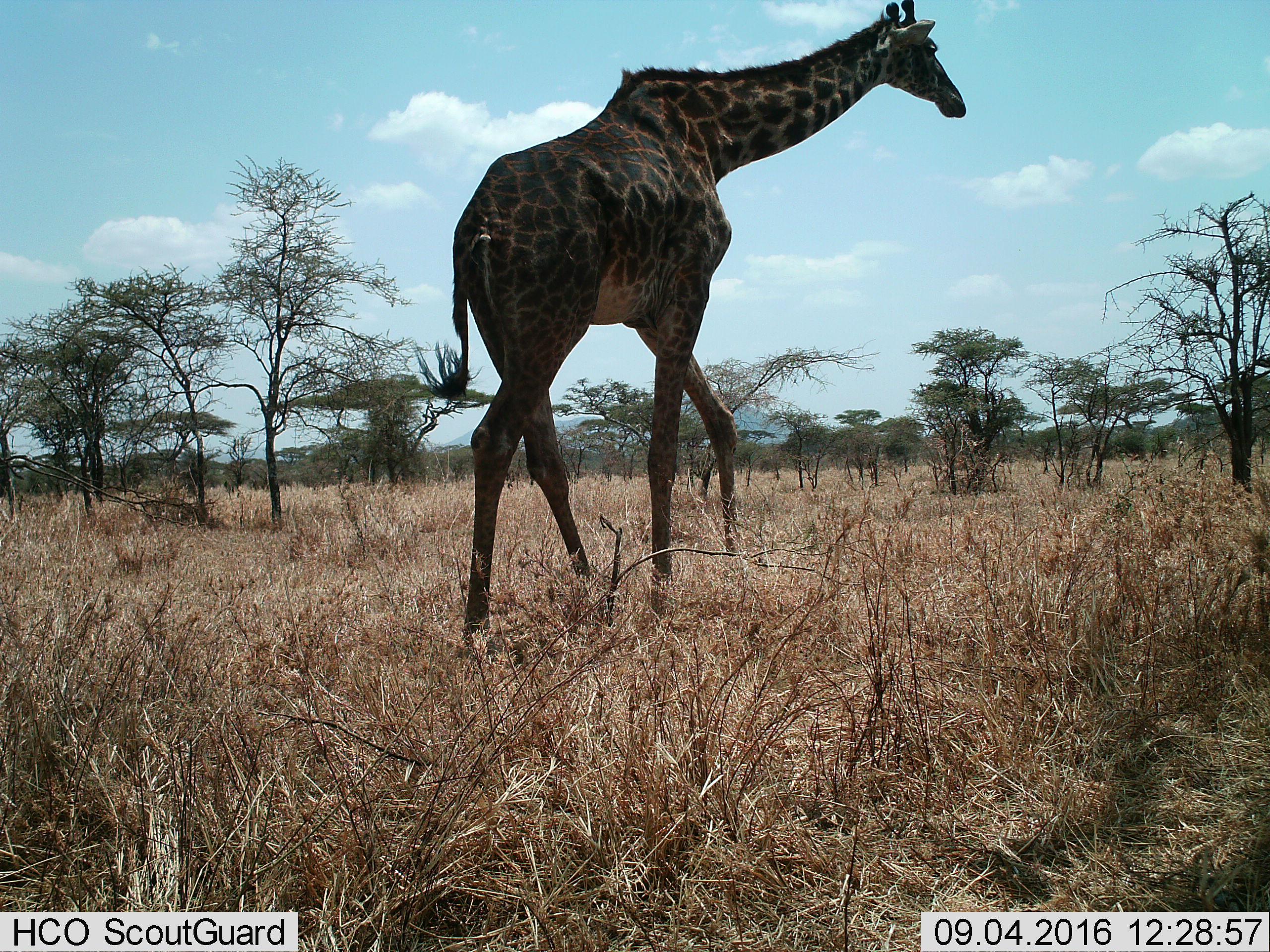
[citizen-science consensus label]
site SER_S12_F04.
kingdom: Animalia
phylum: Chordata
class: Mammalia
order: Artiodactyla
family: Giraffidae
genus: Giraffa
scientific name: Giraffa camelopardalis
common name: giraffe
Giraffe (Giraffa camelopardalis), count 1. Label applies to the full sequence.